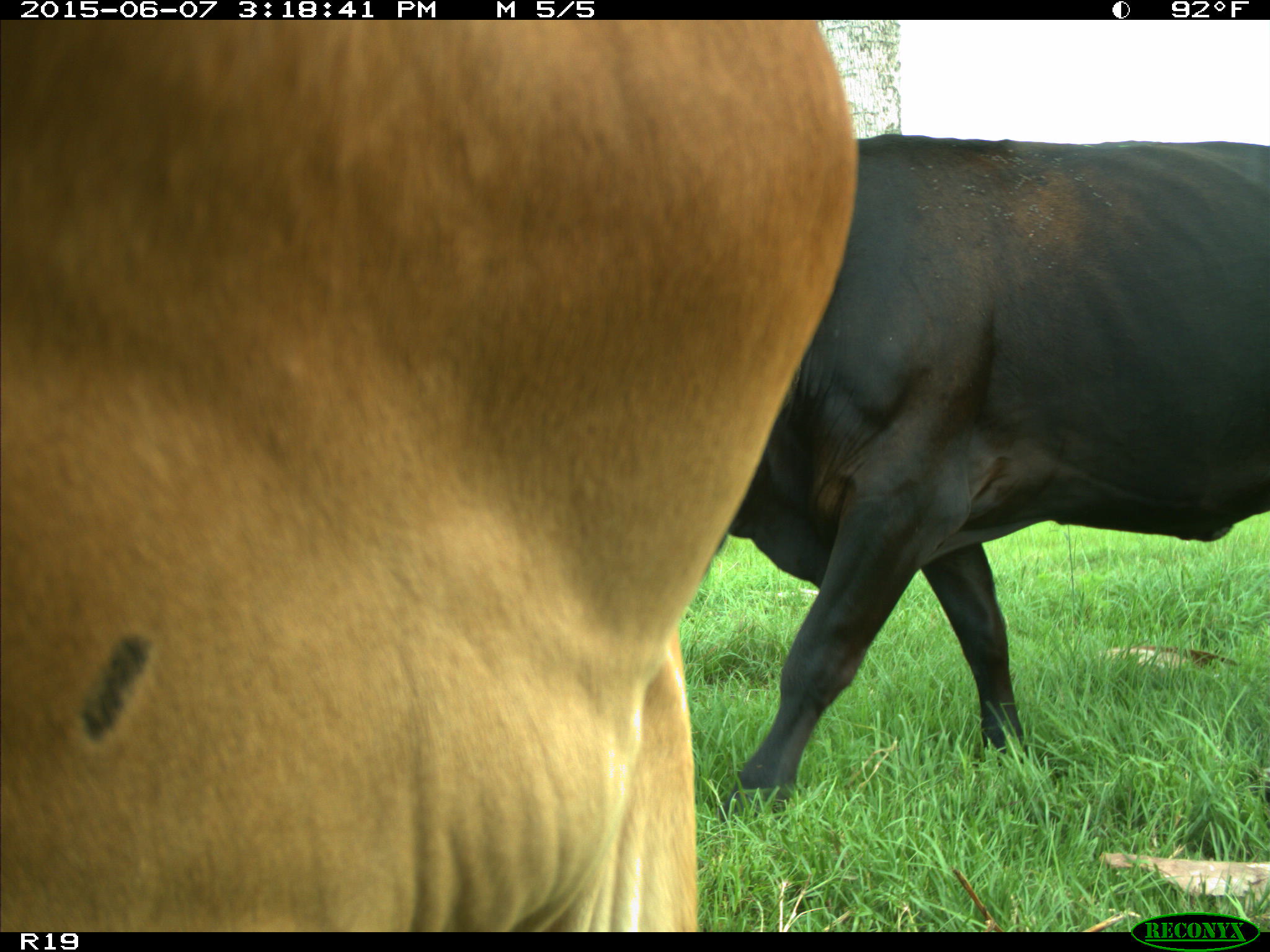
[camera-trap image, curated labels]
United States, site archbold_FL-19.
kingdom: Animalia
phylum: Chordata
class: Mammalia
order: Artiodactyla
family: Bovidae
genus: Bos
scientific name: Bos taurus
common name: domestic cow